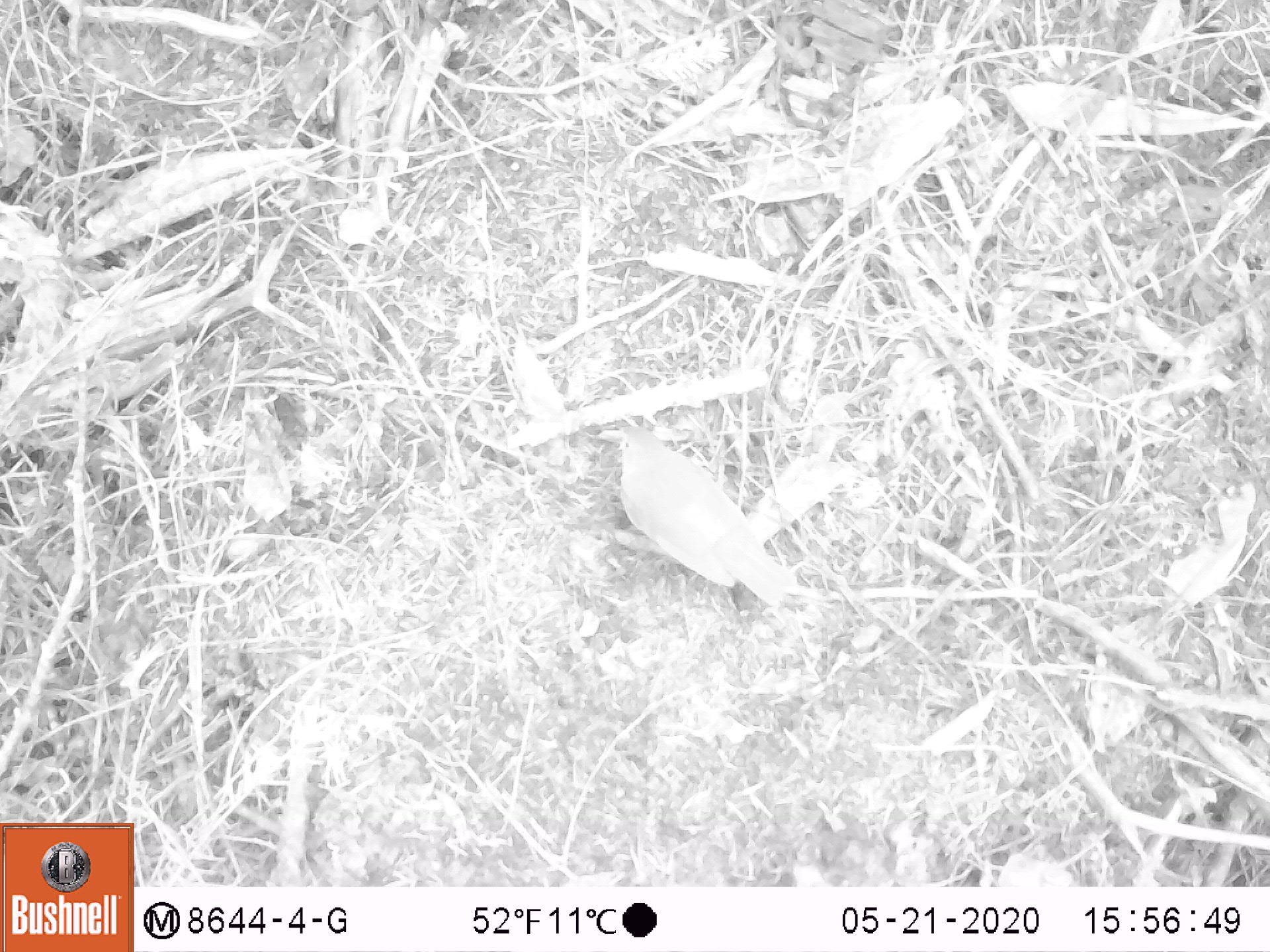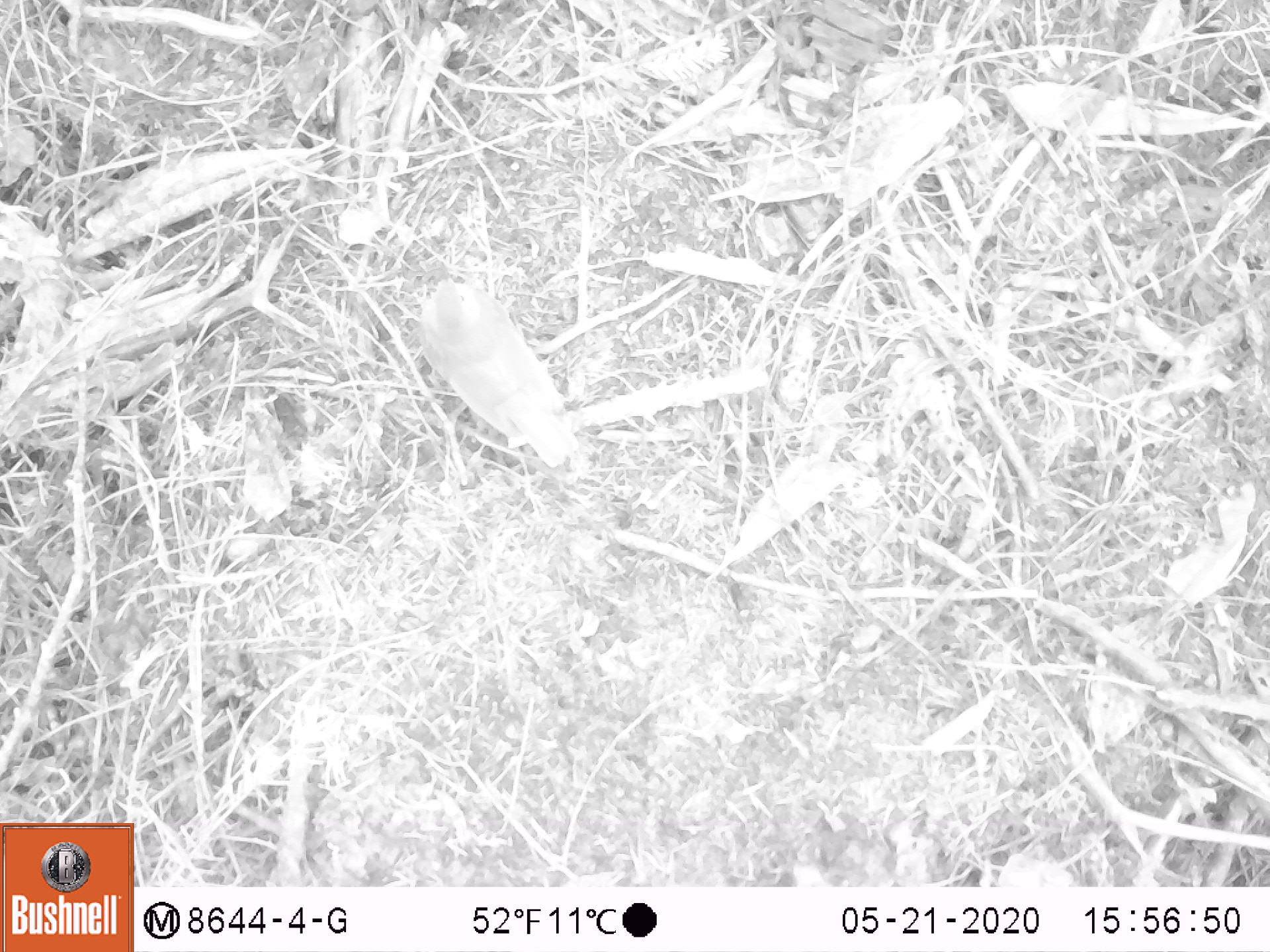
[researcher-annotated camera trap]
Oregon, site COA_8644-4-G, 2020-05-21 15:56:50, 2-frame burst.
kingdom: Animalia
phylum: Chordata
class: Aves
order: Passeriformes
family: Turdidae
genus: Catharus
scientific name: Catharus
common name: brown thrushes and nightingale-thrushes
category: catharus species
Catharus species (brown thrushes and nightingale-thrushes) (Catharus).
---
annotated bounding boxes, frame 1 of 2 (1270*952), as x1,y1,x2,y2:
catharus species: 601,405,812,623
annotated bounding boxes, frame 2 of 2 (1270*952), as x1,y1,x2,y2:
catharus species: 408,256,594,487